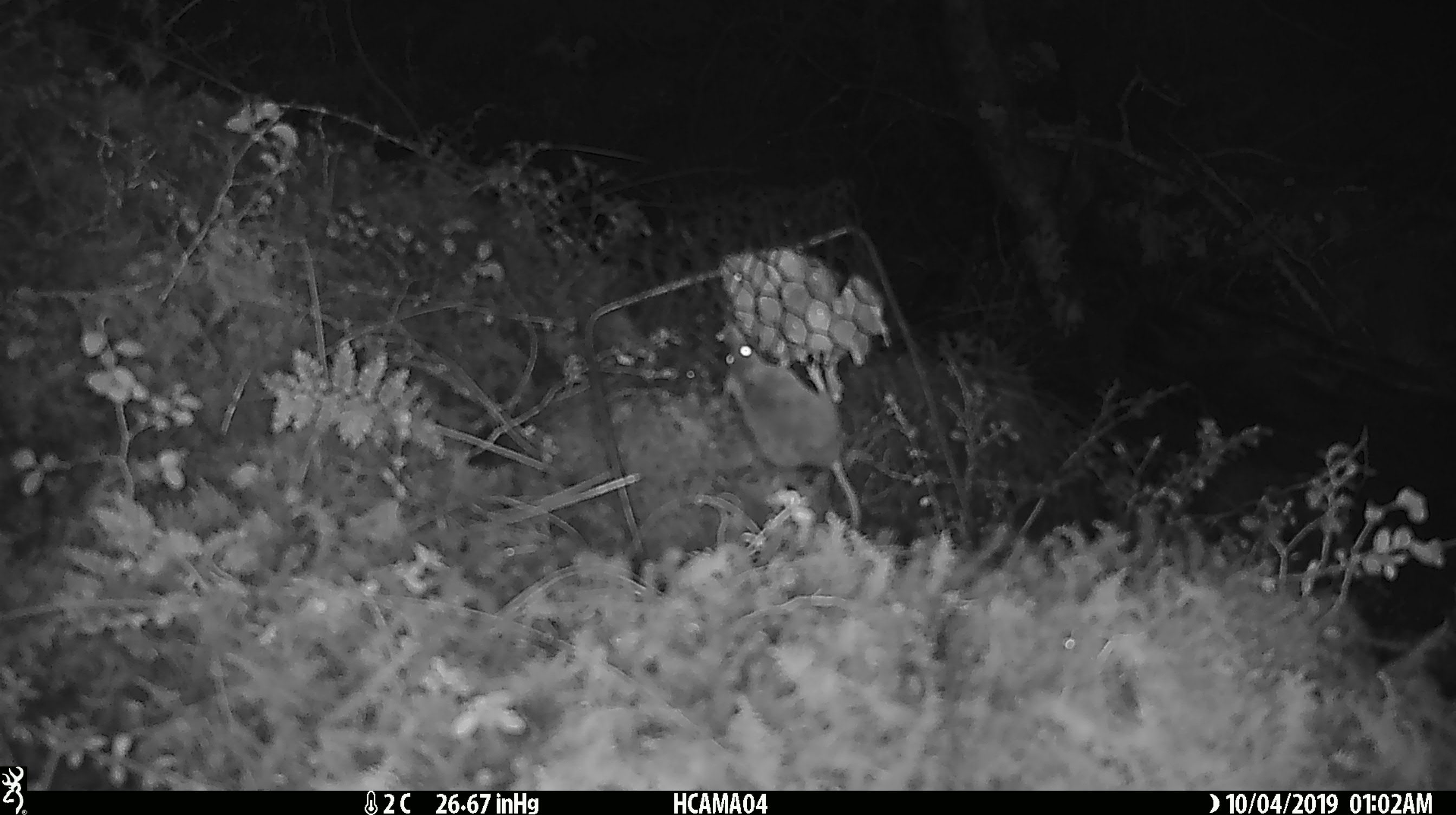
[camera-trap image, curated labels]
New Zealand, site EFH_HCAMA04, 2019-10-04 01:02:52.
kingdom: Animalia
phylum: Chordata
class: Mammalia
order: Rodentia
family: Muridae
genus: Mus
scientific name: Mus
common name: mouse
Mouse (Mus).